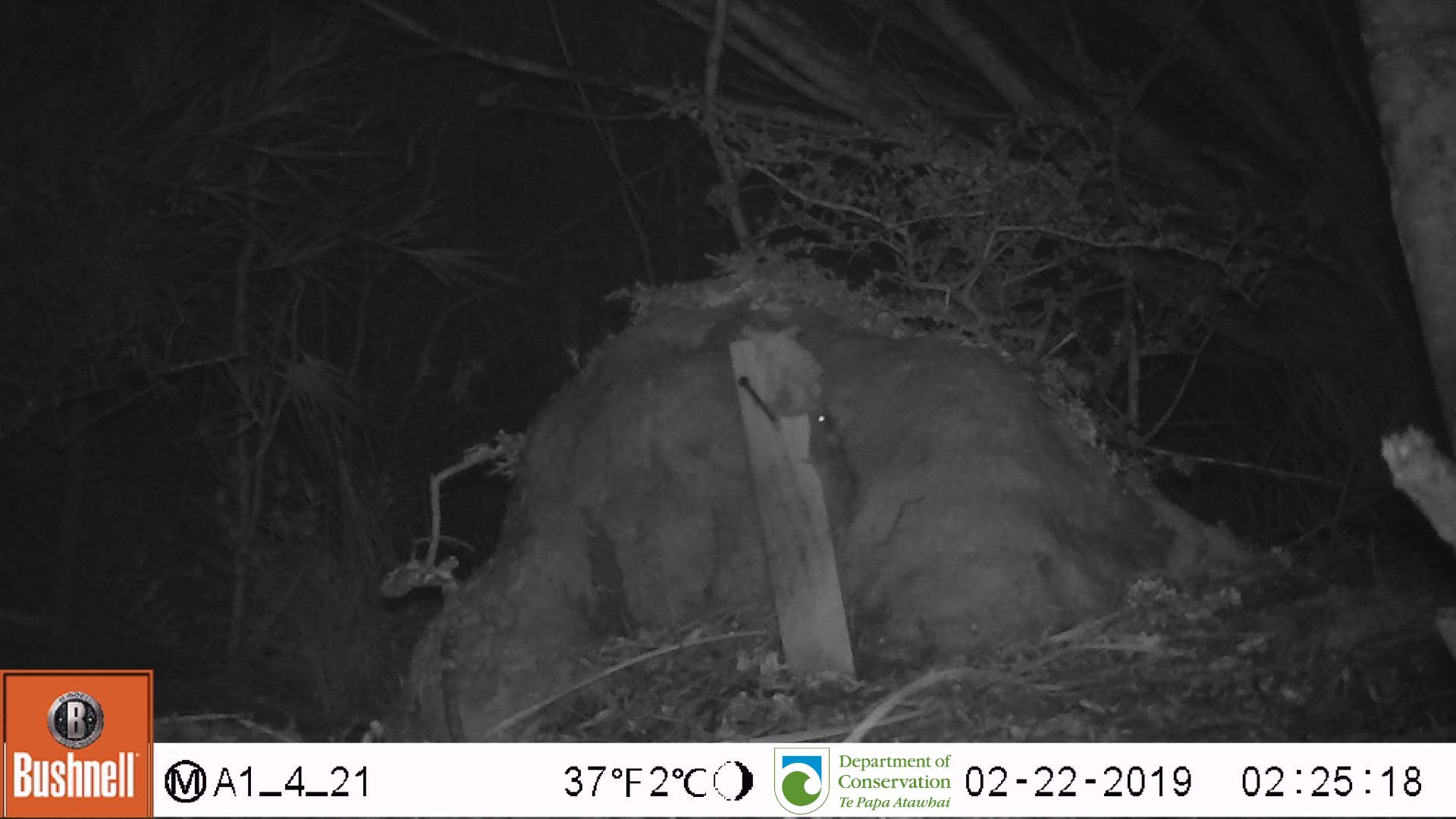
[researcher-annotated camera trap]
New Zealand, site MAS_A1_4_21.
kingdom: Animalia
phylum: Chordata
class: Mammalia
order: Rodentia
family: Muridae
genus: Mus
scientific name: Mus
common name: mouse